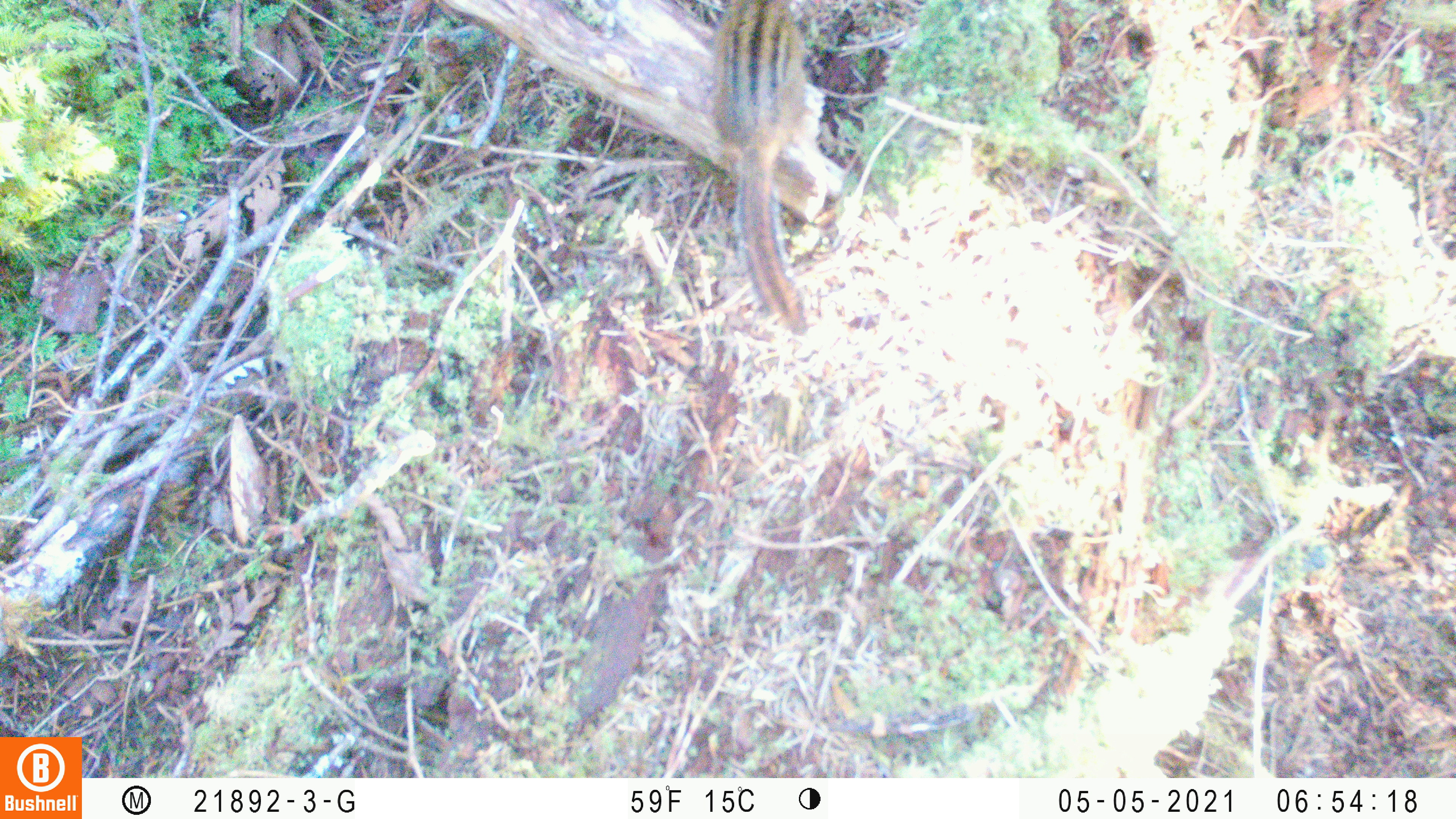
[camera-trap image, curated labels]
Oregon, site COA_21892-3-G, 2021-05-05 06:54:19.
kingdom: Animalia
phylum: Chordata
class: Mammalia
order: Rodentia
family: Sciuridae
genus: Neotamias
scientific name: Neotamias townsendii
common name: townsend's chipmunk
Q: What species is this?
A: Townsend's chipmunk (Neotamias townsendii).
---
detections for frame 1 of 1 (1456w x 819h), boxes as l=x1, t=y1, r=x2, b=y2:
townsend's chipmunk: l=679, t=0, r=844, b=356